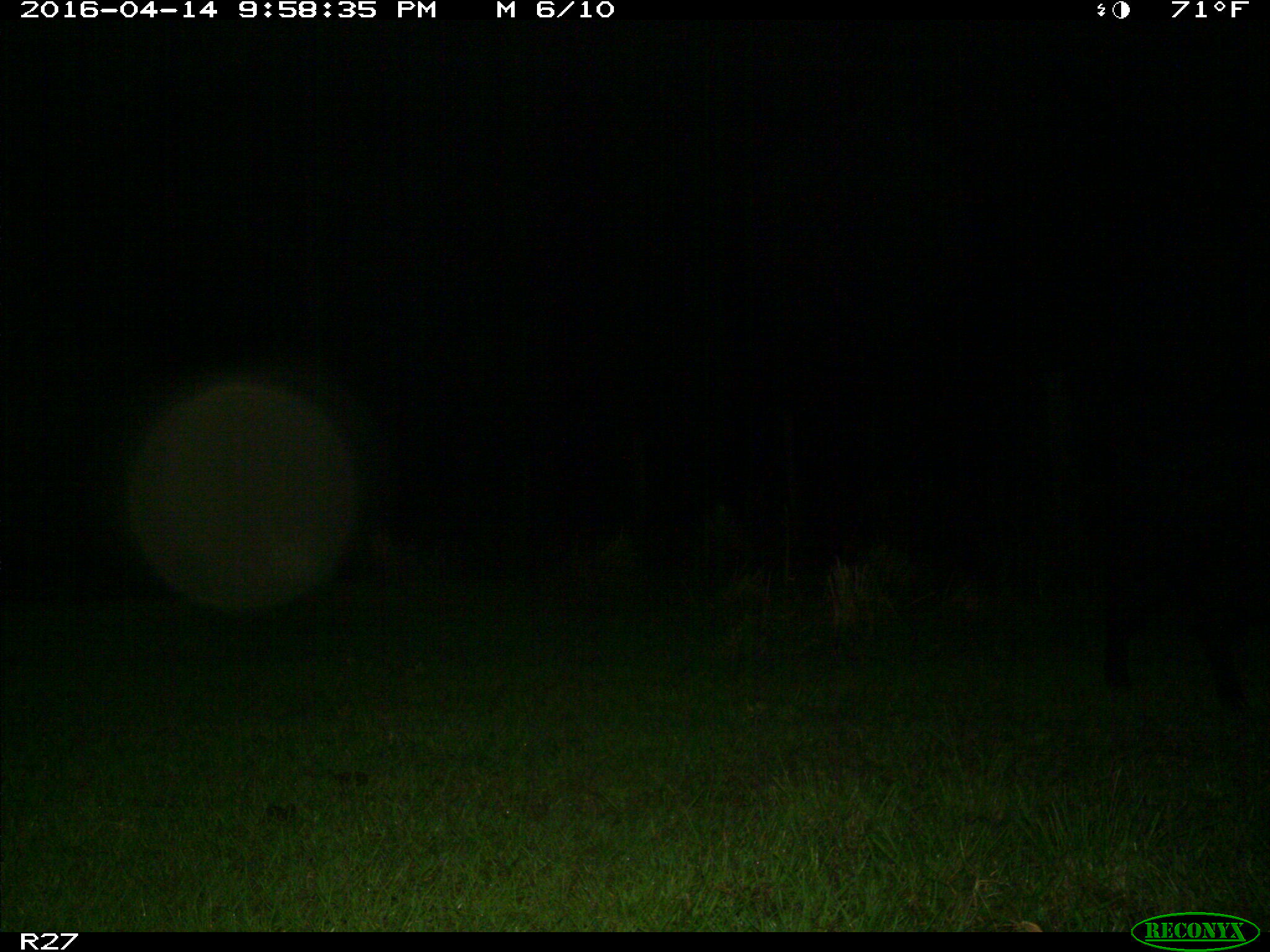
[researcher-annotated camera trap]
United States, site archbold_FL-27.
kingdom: Animalia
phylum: Chordata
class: Mammalia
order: Artiodactyla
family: Suidae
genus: Sus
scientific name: Sus scrofa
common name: wild boar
Sus scrofa (wild boar).